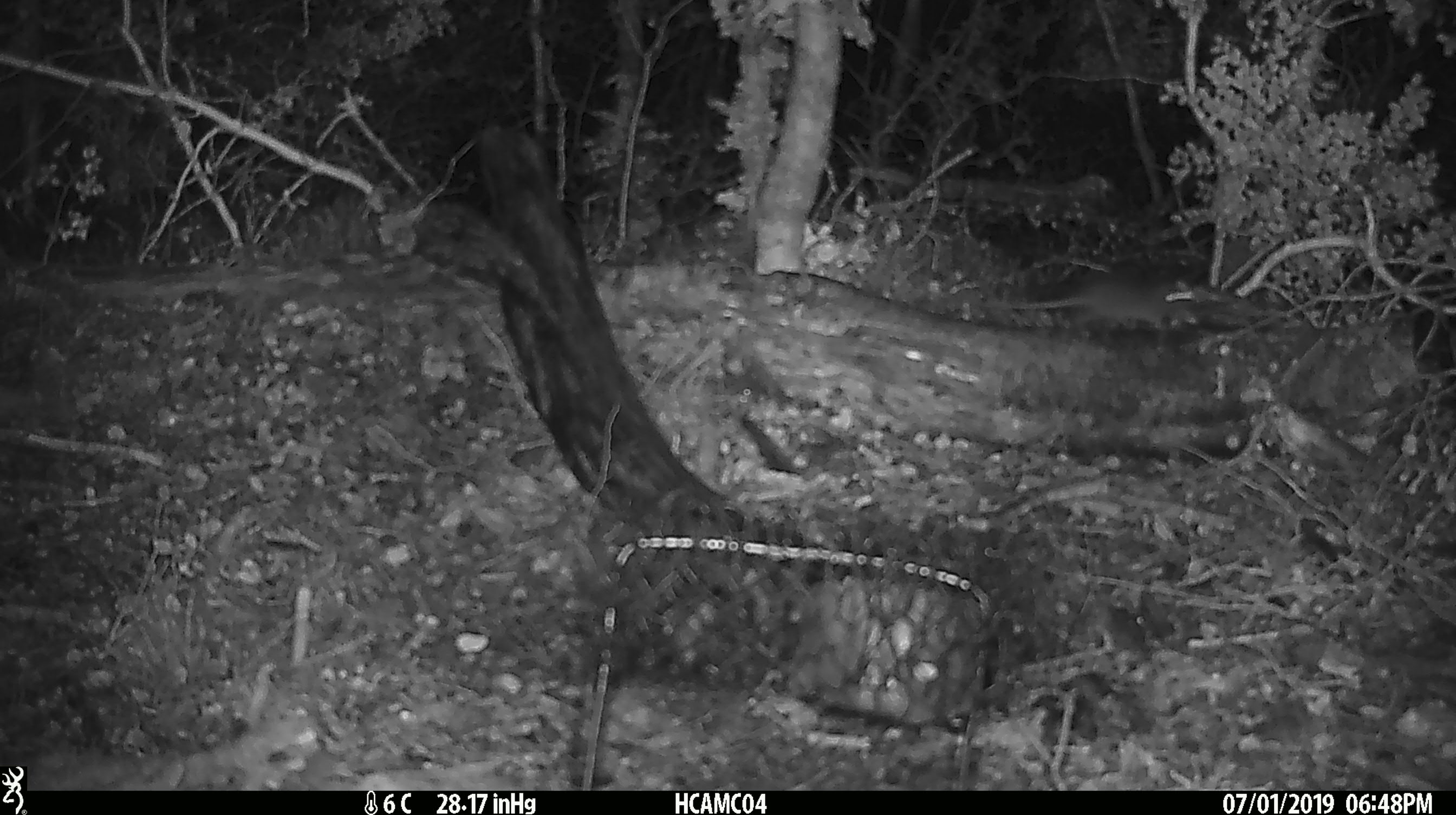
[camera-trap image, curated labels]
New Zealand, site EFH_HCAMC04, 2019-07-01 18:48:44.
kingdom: Animalia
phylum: Chordata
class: Mammalia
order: Rodentia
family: Muridae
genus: Mus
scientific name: Mus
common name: mouse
Mouse (Mus).